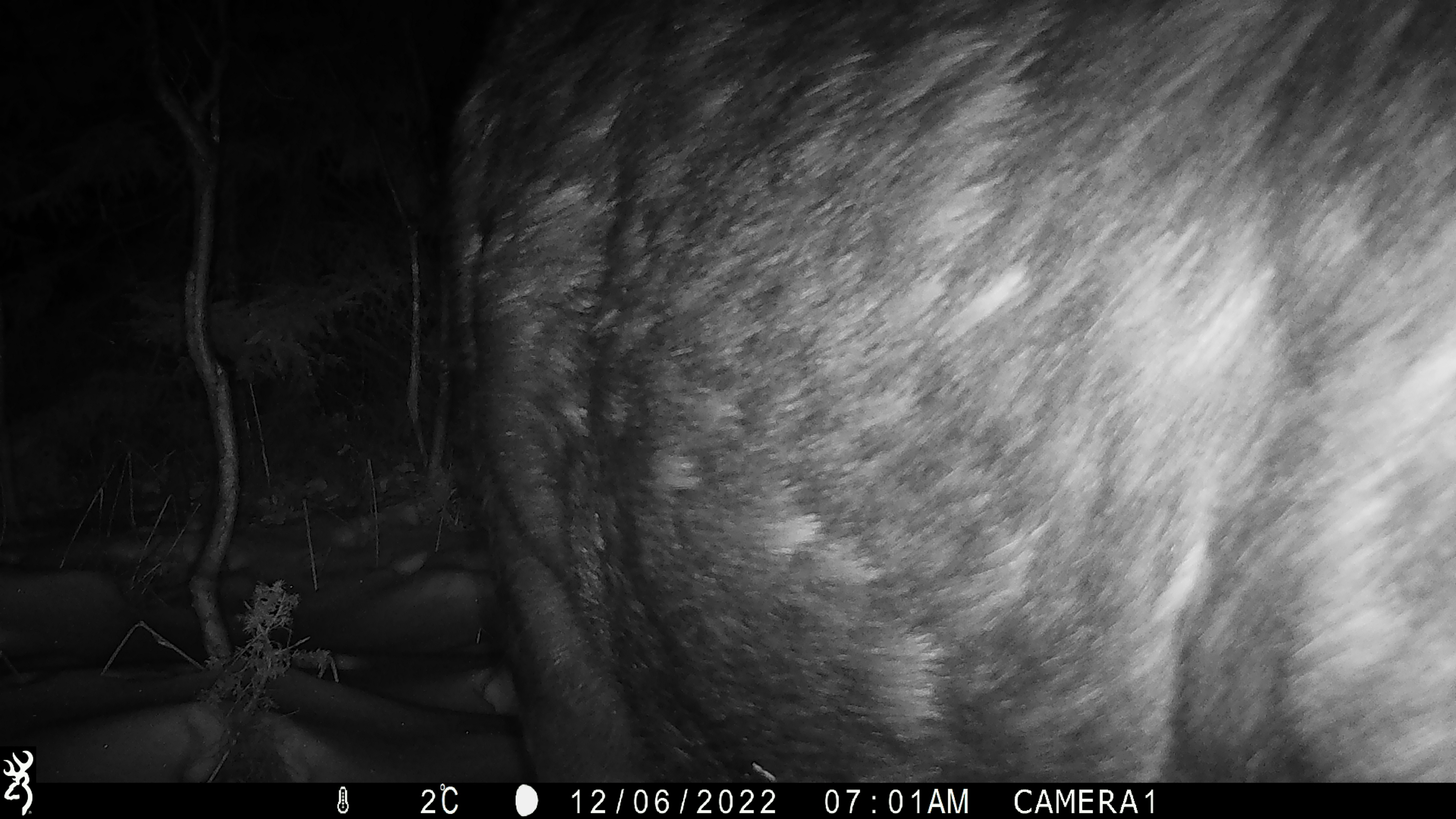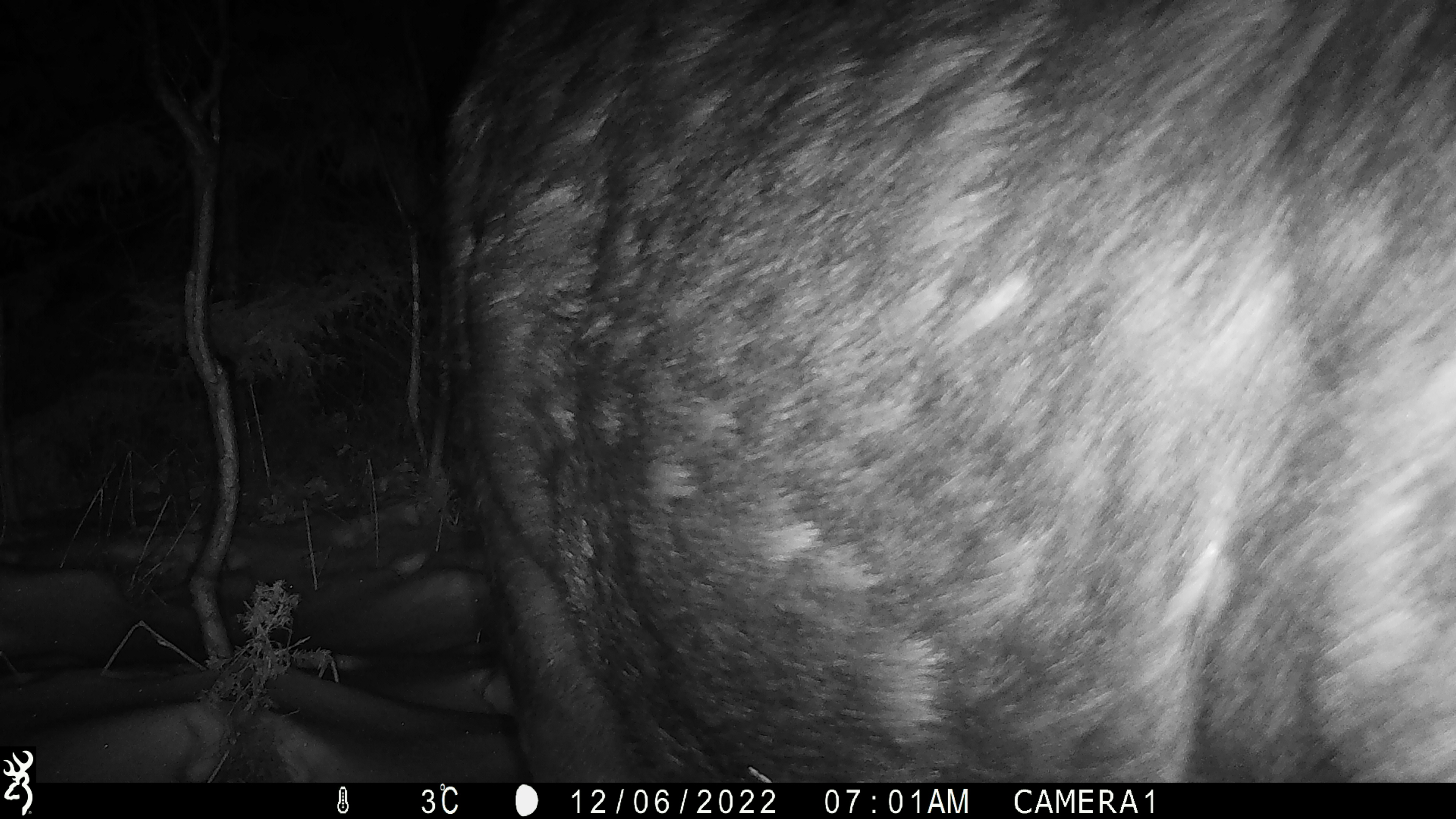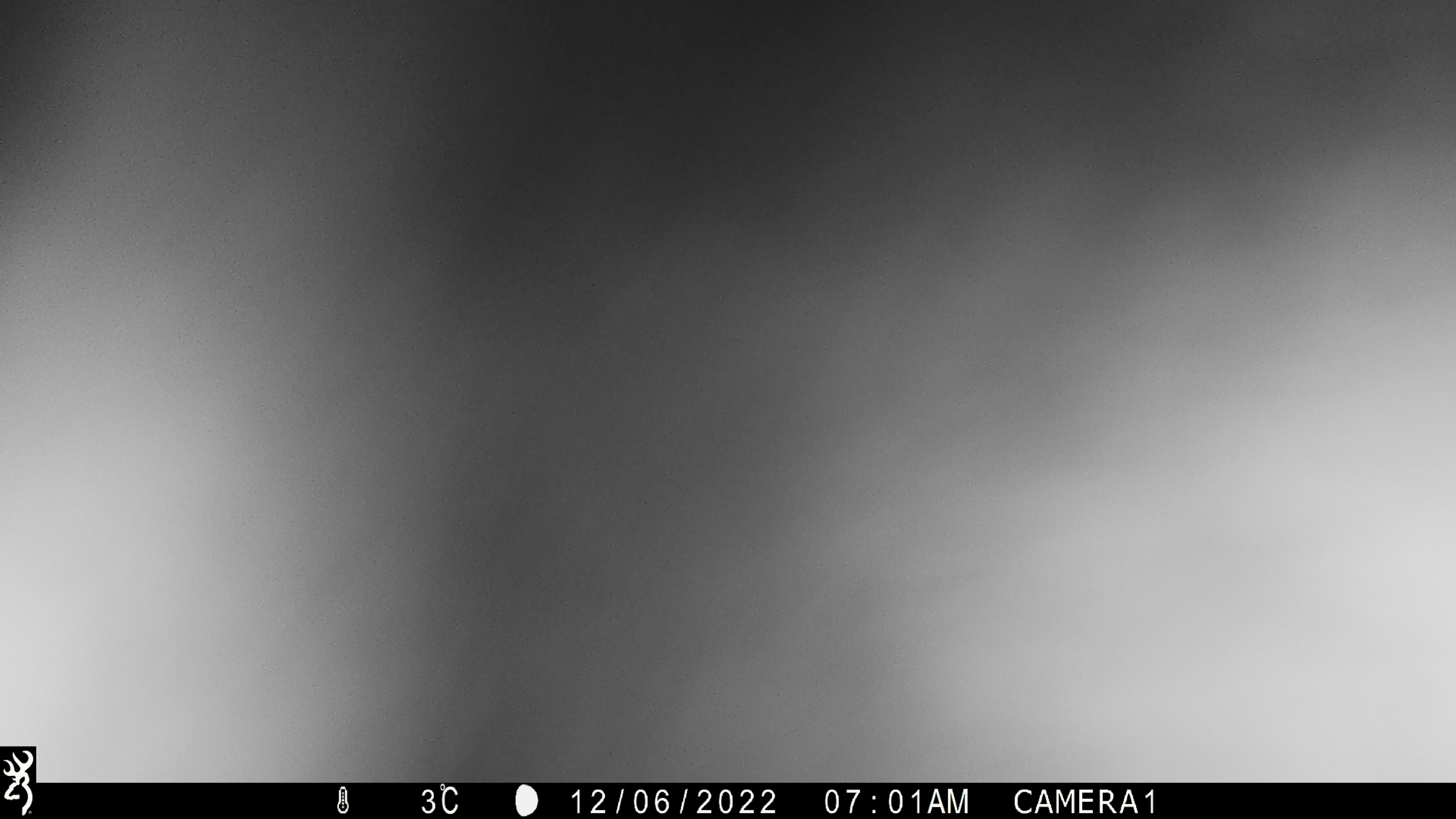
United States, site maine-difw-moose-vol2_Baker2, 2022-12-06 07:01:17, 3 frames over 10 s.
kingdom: Animalia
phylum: Chordata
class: Mammalia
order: Artiodactyla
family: Cervidae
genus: Alces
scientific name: Alces alces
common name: moose